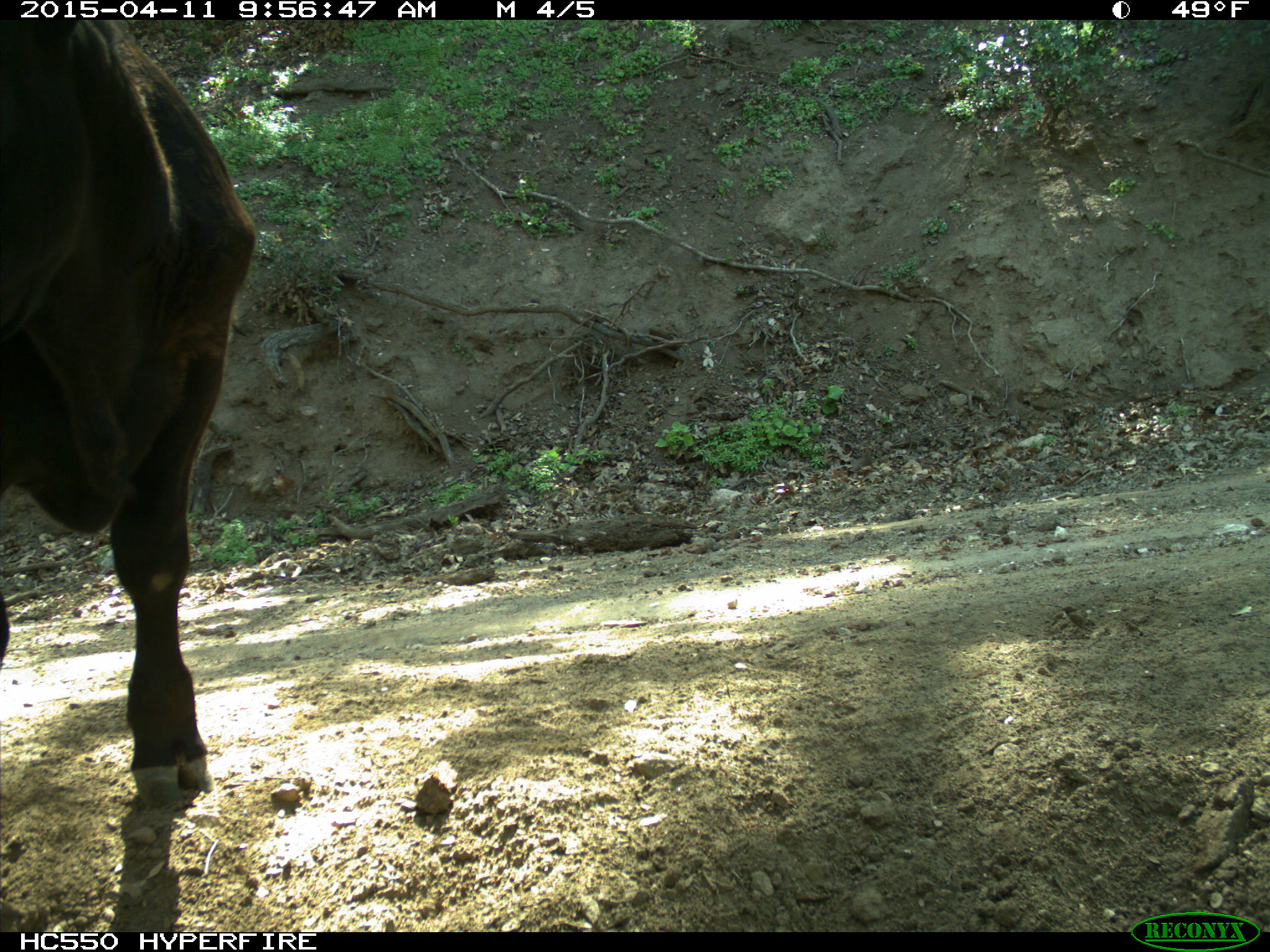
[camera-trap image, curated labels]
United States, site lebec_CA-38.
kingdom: Animalia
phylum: Chordata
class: Mammalia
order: Artiodactyla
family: Bovidae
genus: Bos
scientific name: Bos taurus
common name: domestic cow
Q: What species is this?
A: Bos taurus (domestic cow).